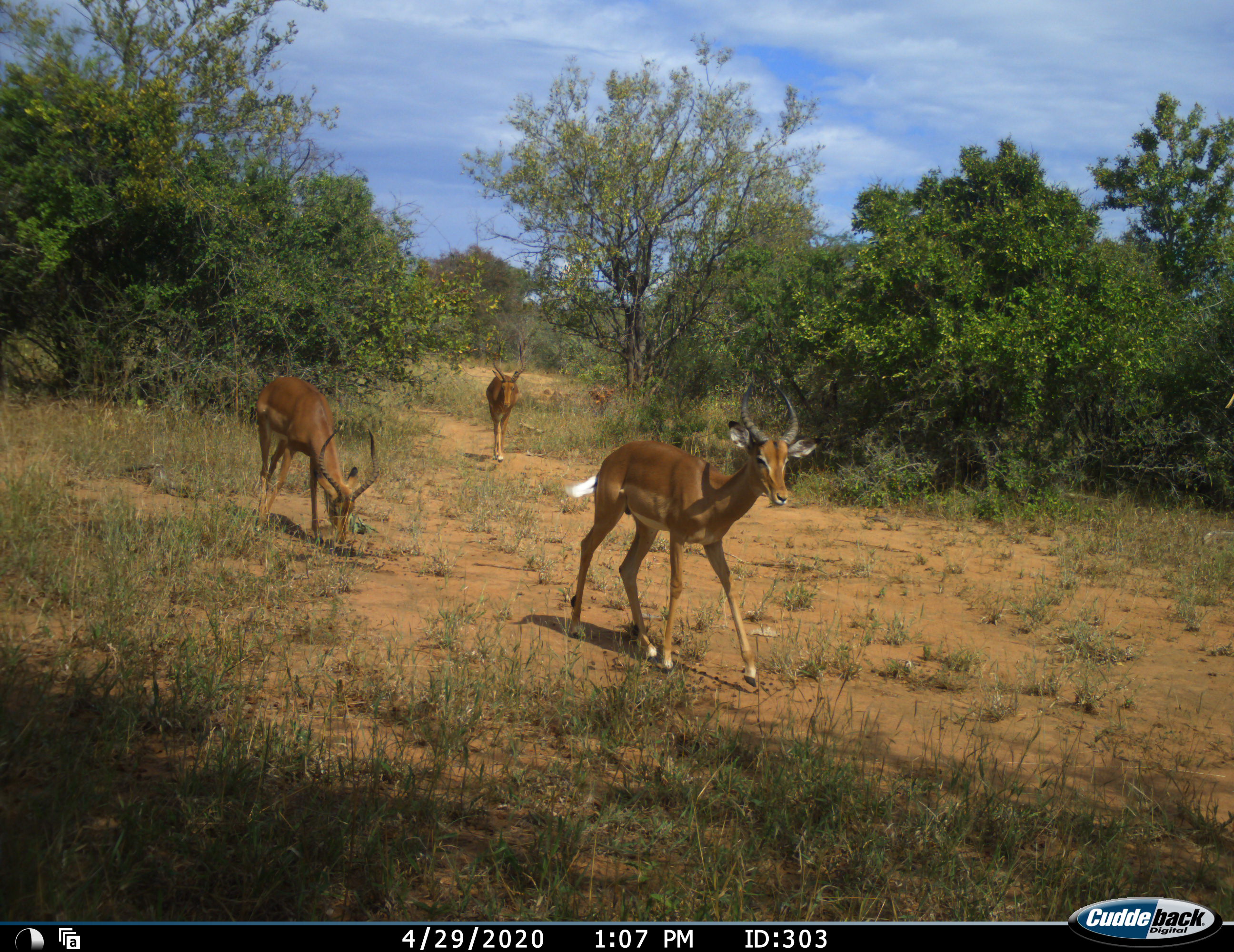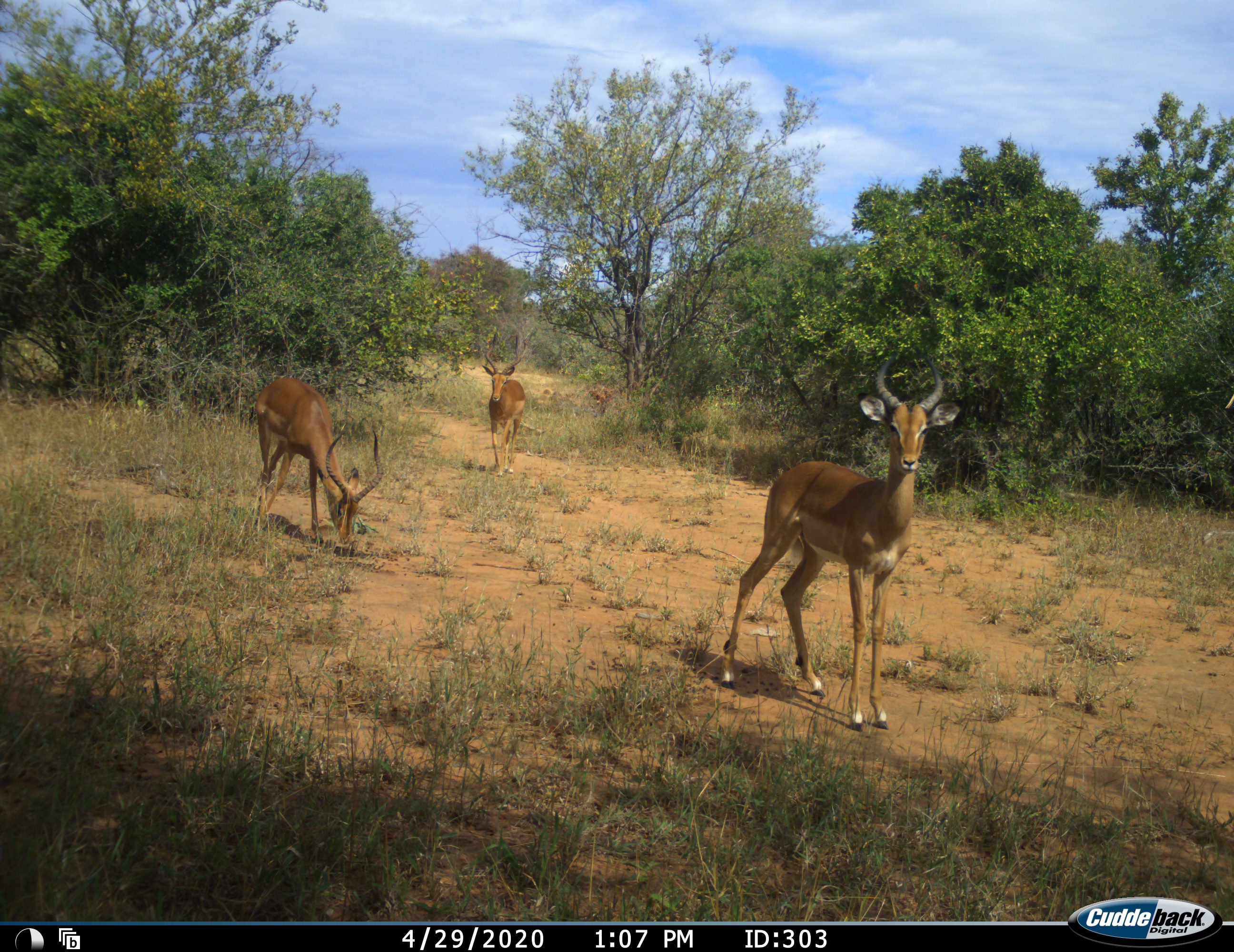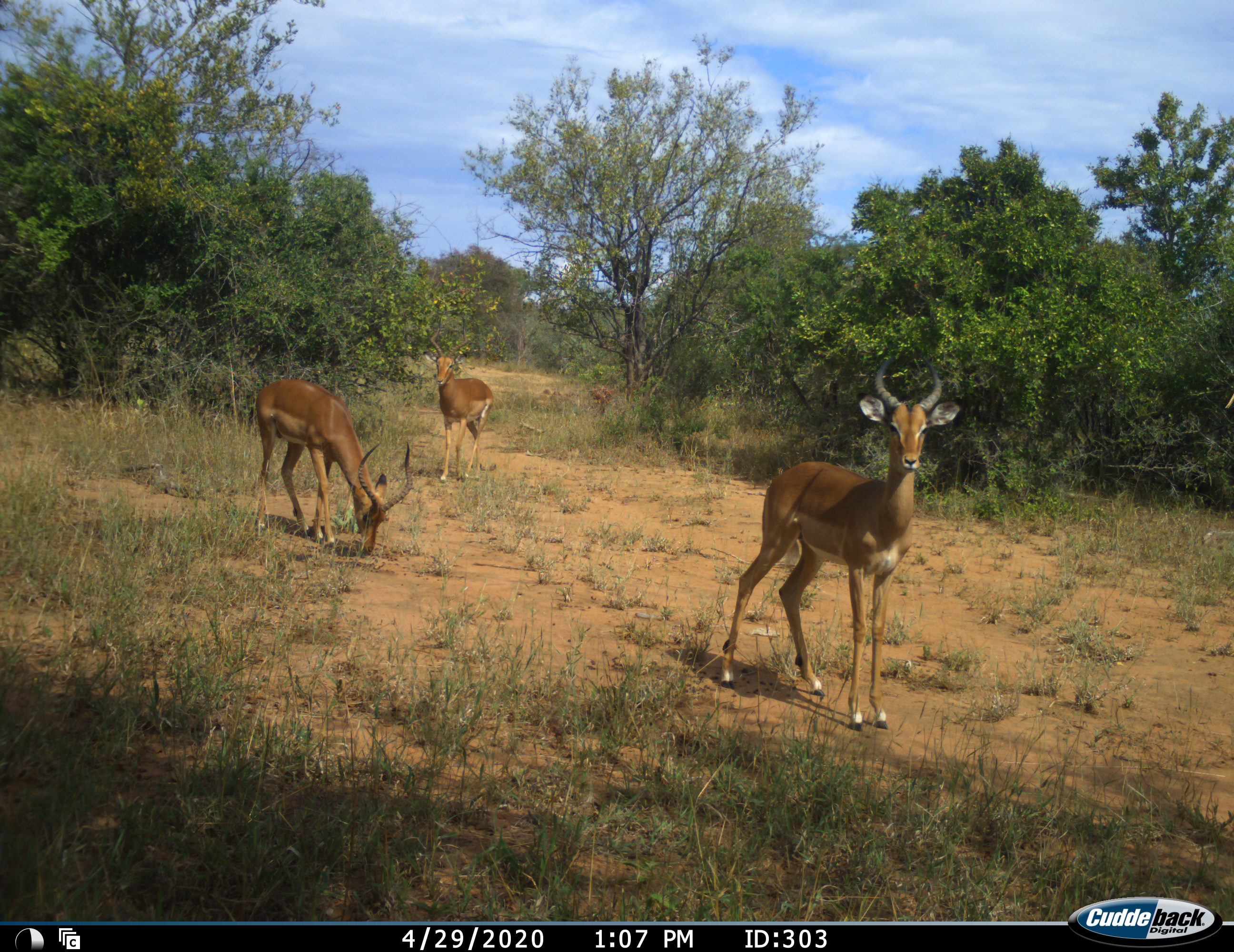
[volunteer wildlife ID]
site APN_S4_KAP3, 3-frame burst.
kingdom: Animalia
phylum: Chordata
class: Mammalia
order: Artiodactyla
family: Bovidae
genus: Aepyceros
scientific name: Aepyceros melampus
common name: impala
Impala (Aepyceros melampus), count 3. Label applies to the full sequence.